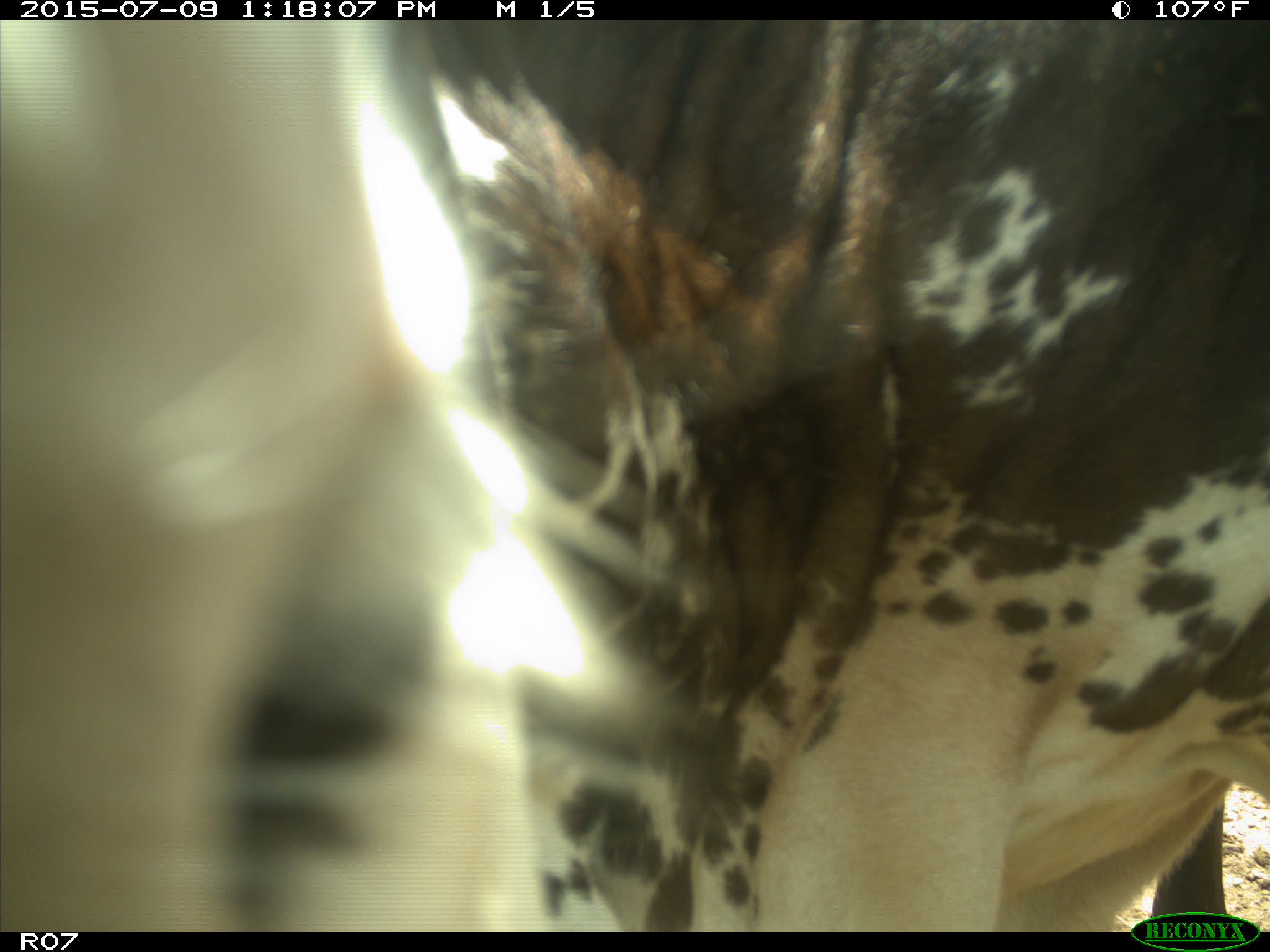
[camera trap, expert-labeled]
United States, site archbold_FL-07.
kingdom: Animalia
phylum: Chordata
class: Mammalia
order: Artiodactyla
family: Bovidae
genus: Bos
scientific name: Bos taurus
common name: domestic cow